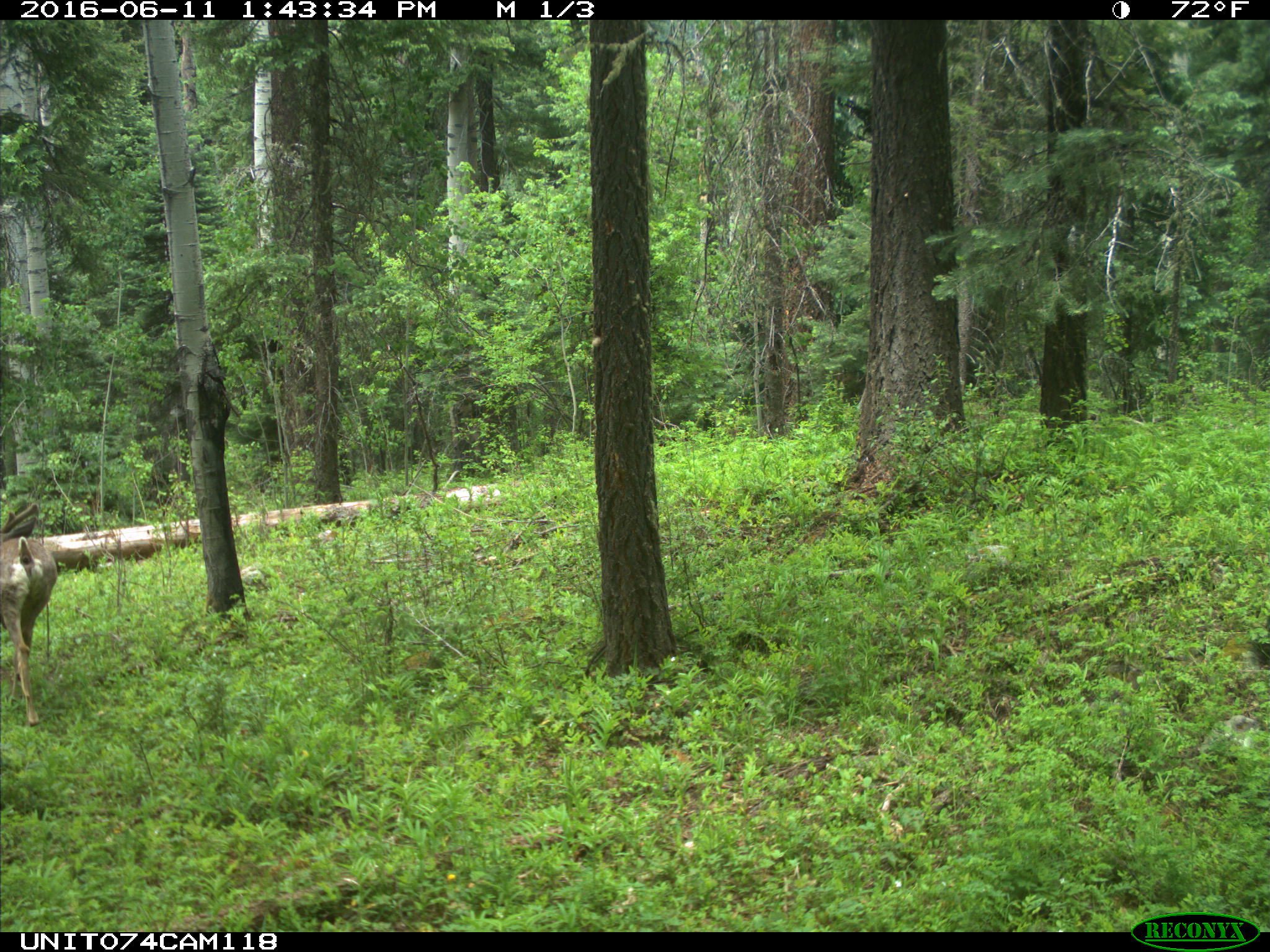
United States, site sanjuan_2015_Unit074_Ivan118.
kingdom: Animalia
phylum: Chordata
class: Mammalia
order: Artiodactyla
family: Cervidae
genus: Odocoileus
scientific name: Odocoileus hemionus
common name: mule deer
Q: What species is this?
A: Odocoileus hemionus (mule deer).